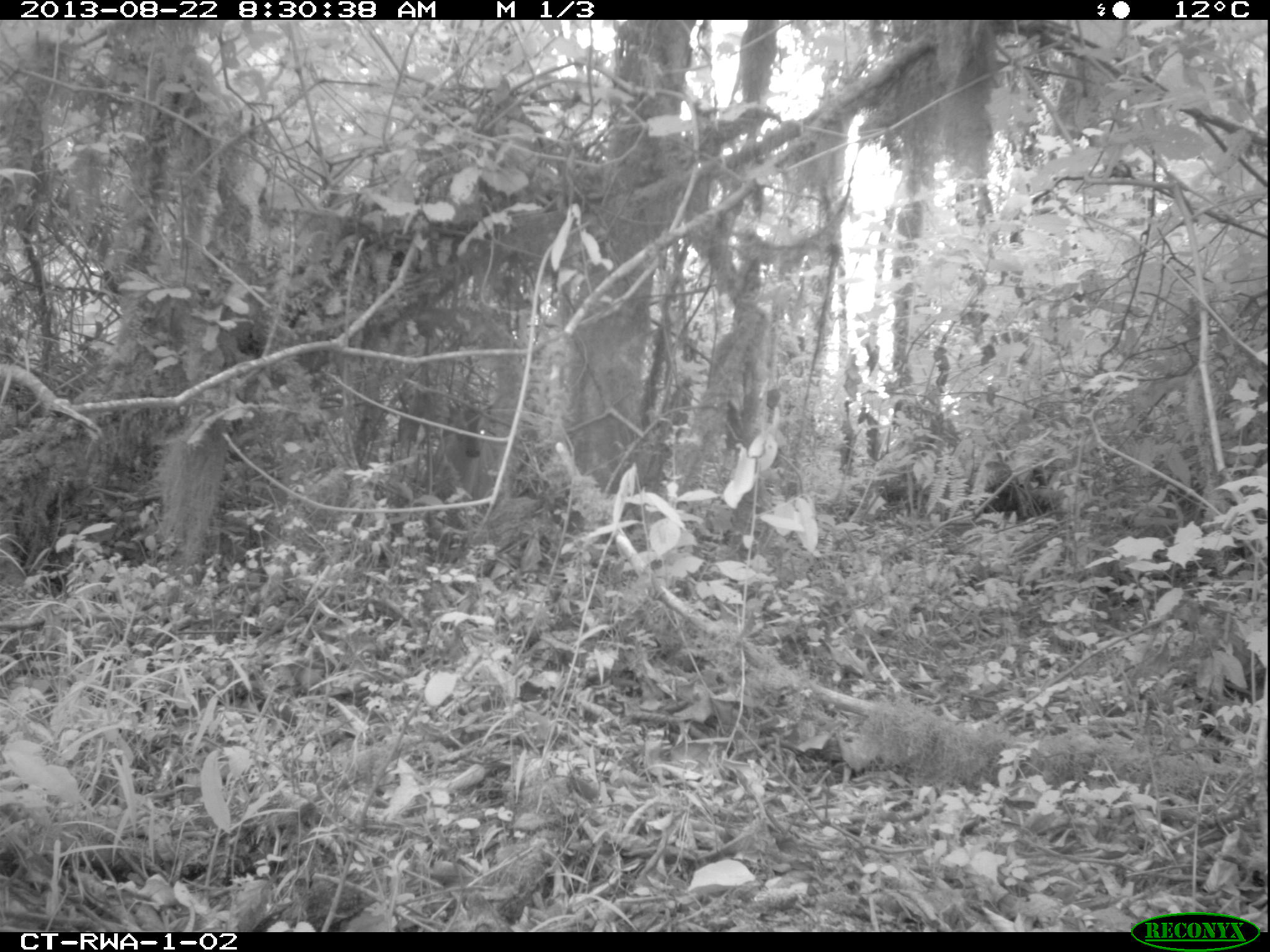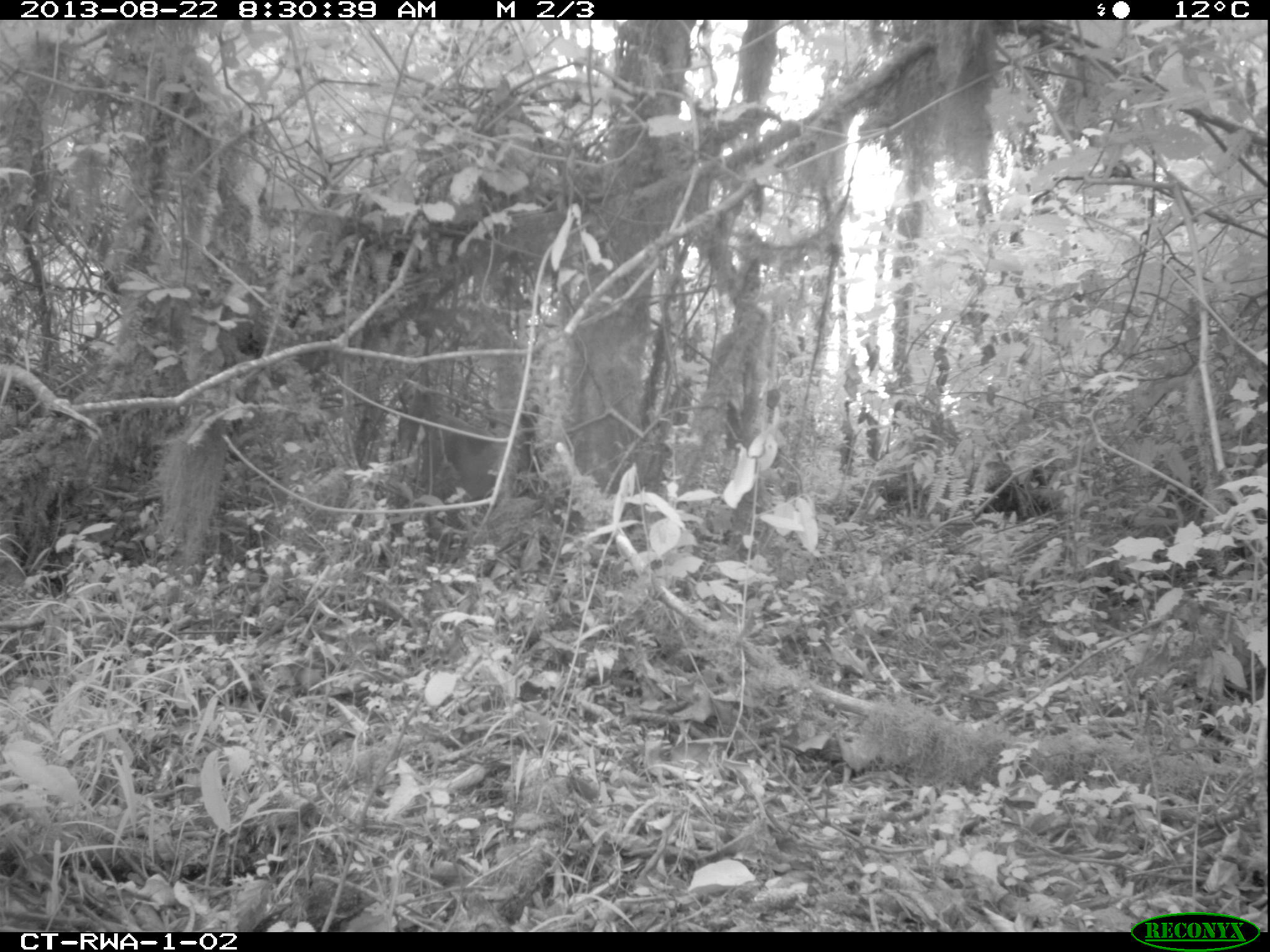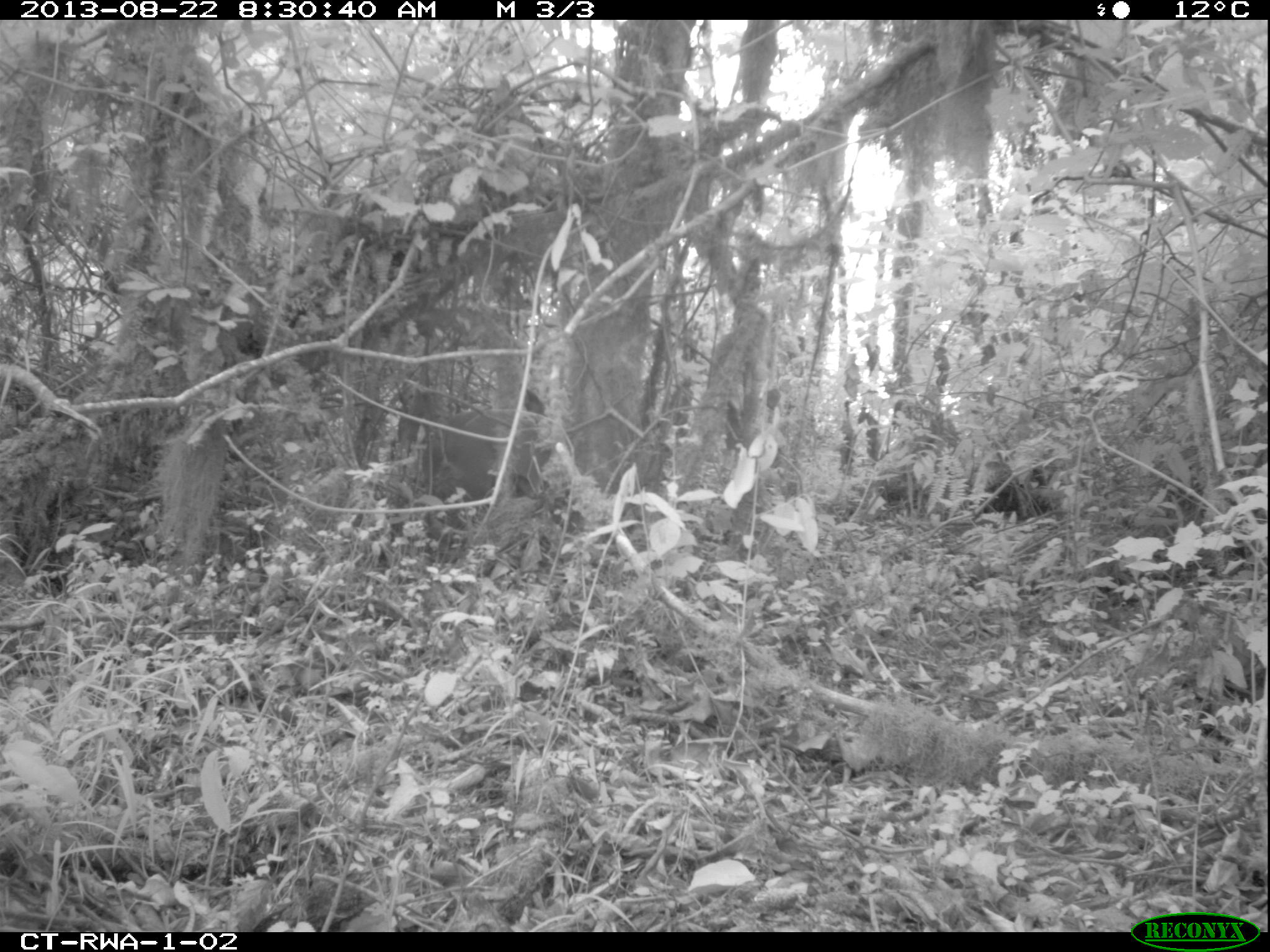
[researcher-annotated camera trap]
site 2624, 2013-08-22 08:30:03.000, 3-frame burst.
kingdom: Animalia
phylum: Chordata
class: Mammalia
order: Artiodactyla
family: Bovidae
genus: Cephalophus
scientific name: Cephalophus nigrifrons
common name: black-fronted duiker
Cephalophus nigrifrons (black-fronted duiker), count 1.